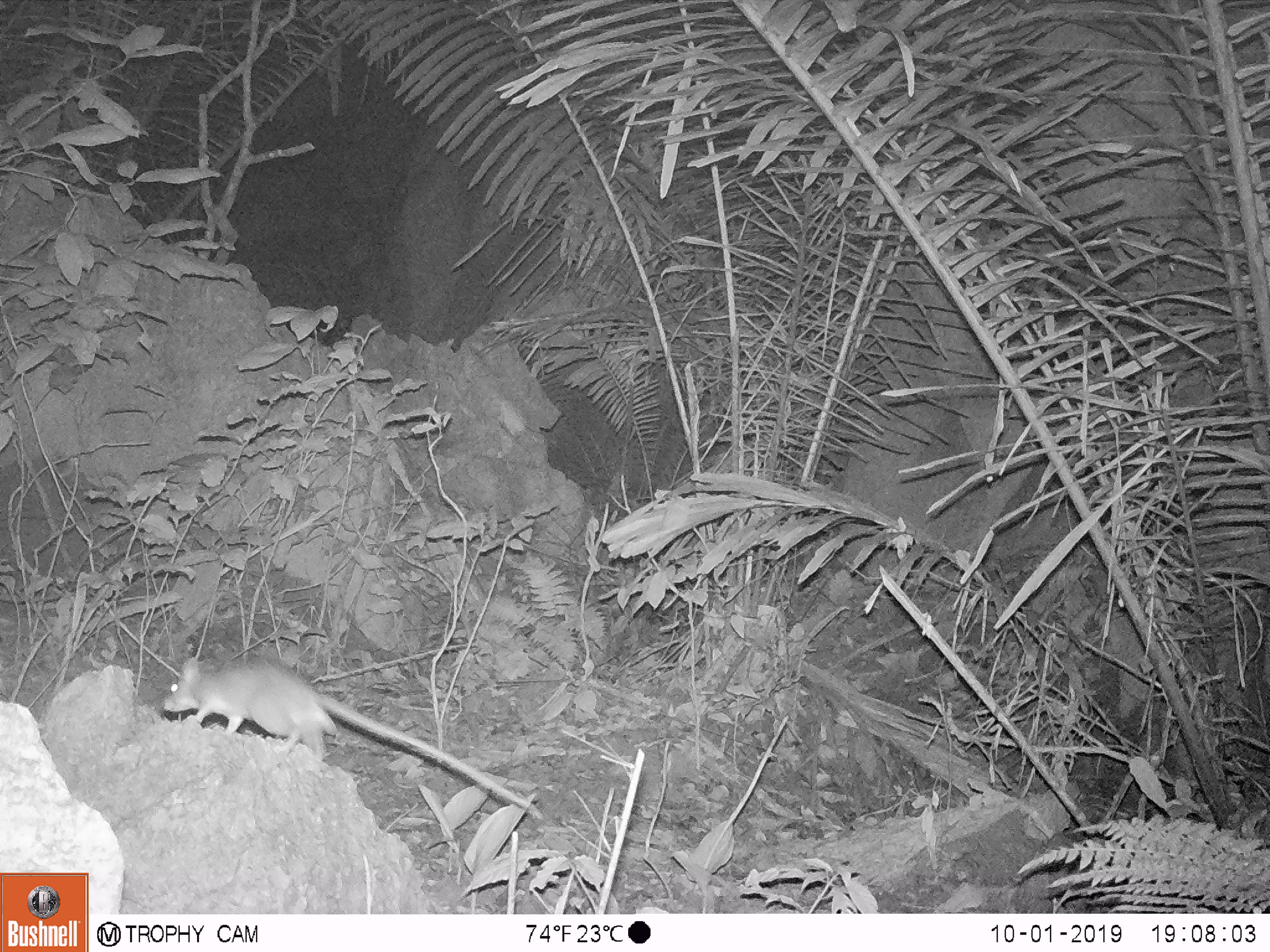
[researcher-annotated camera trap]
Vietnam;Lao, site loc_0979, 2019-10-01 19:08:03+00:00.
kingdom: Animalia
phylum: Chordata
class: Mammalia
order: Rodentia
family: Muridae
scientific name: Muridae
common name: old-world mice and rats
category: unidentified murid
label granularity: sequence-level